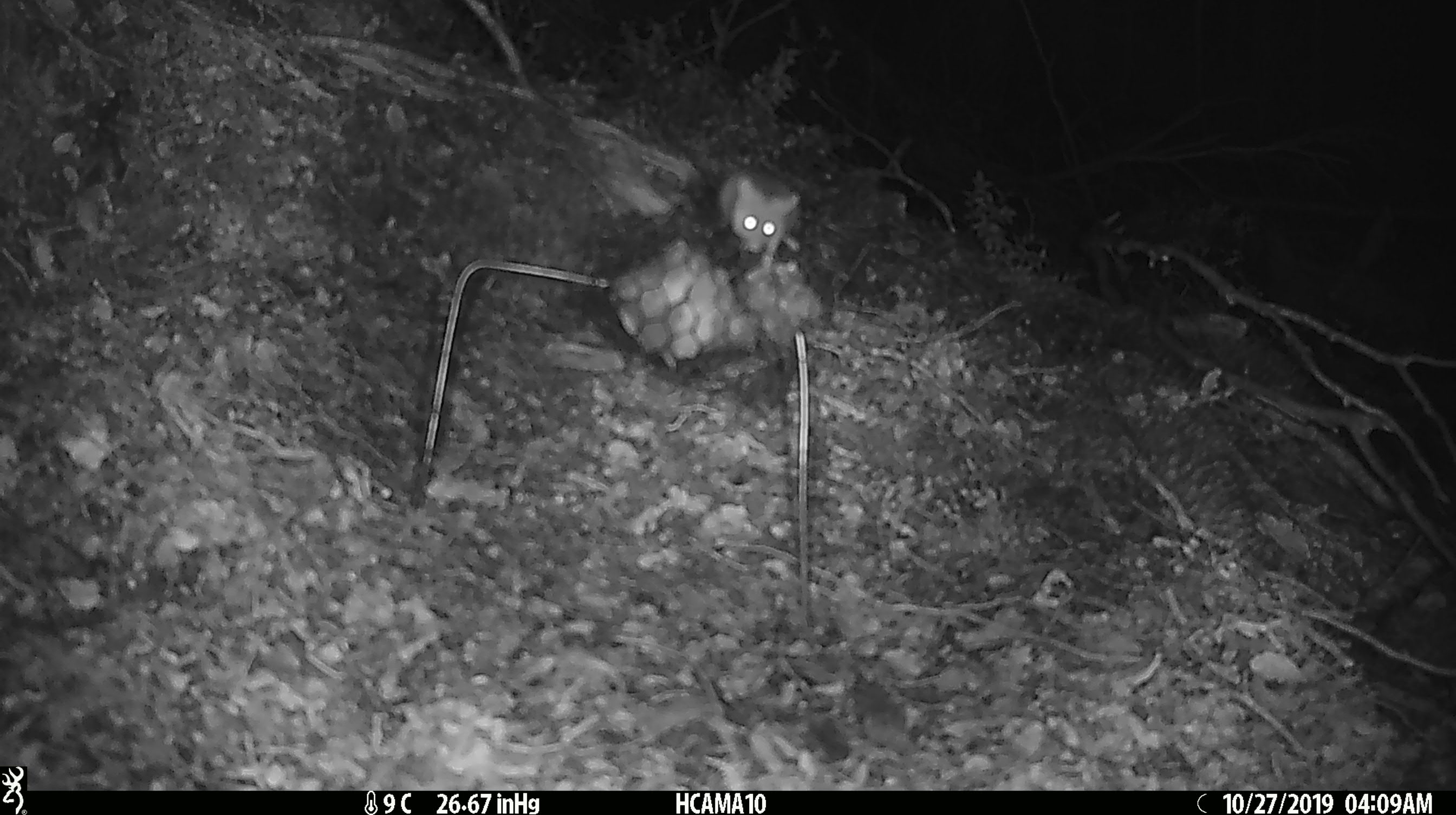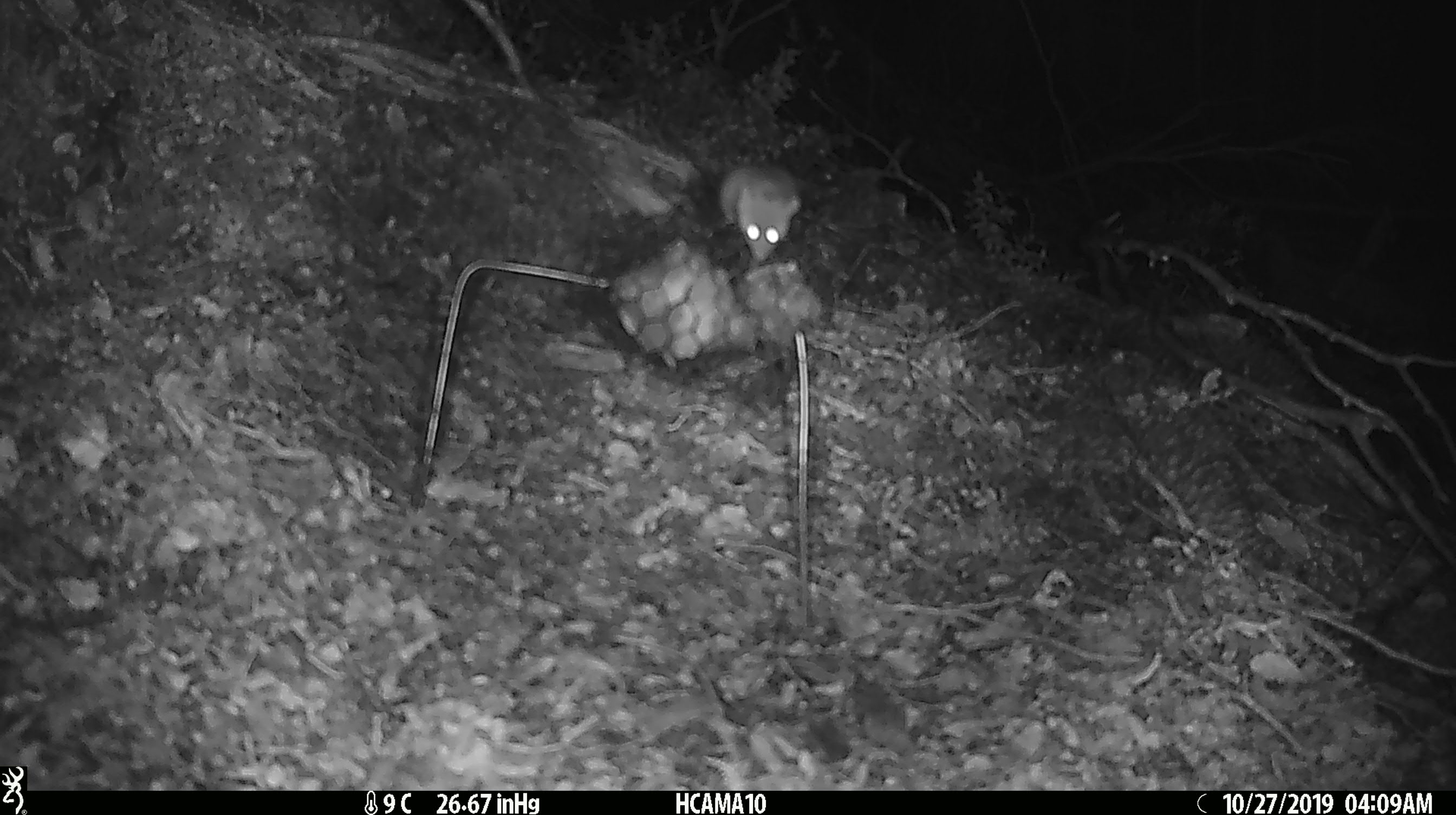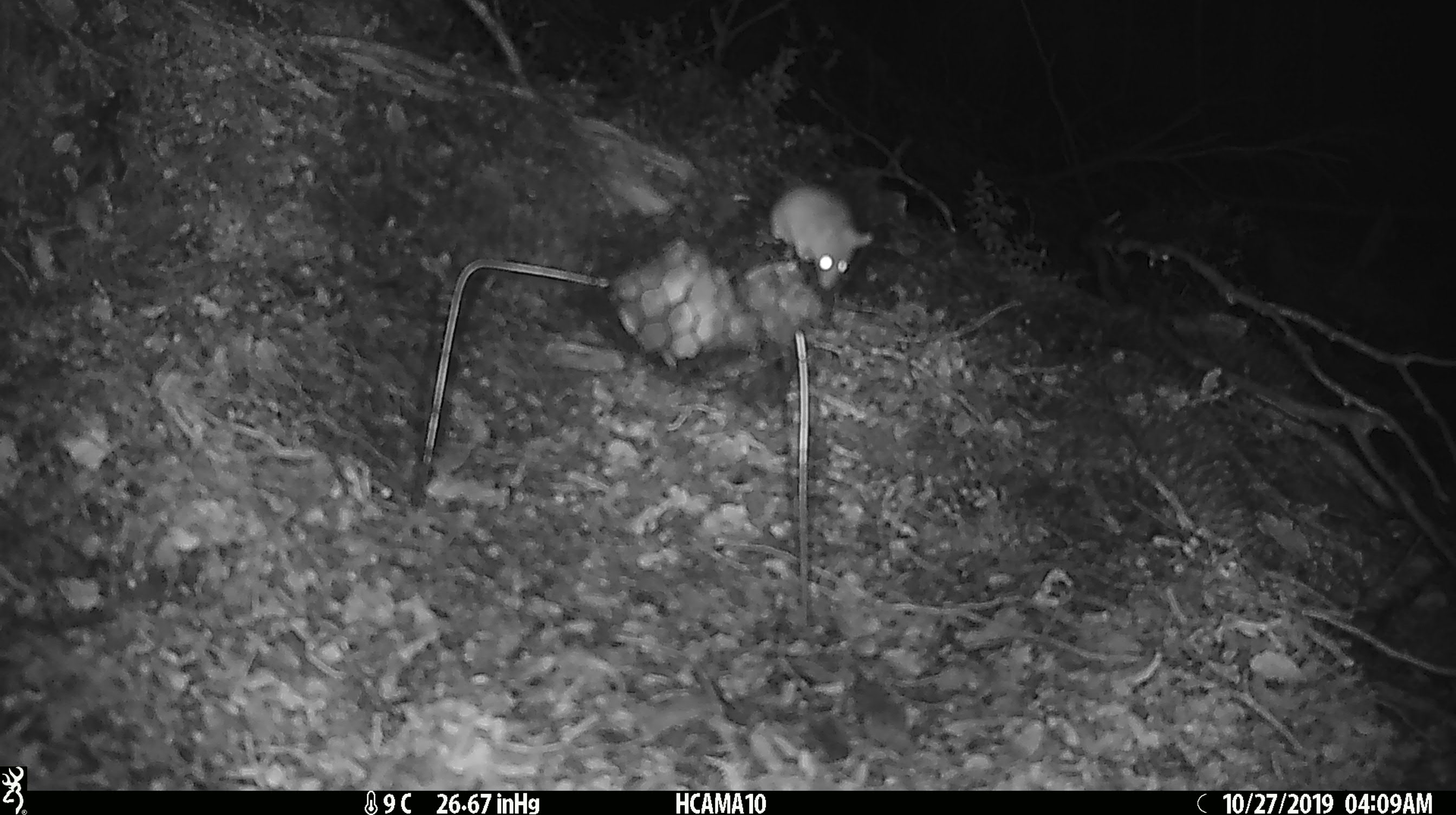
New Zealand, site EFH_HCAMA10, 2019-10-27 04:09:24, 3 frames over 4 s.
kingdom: Animalia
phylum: Chordata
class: Mammalia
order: Rodentia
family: Muridae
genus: Mus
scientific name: Mus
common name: mouse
Mouse (Mus).